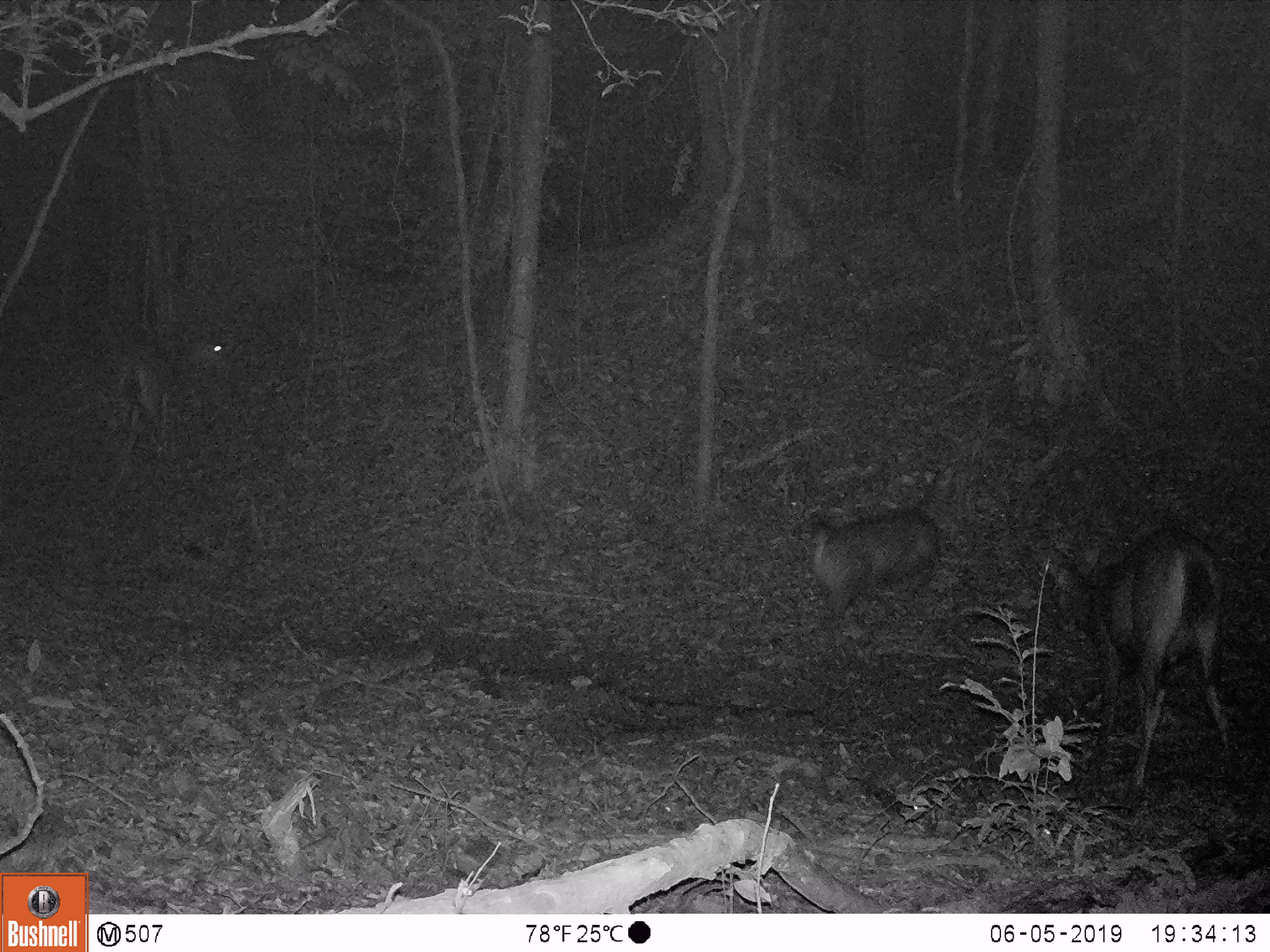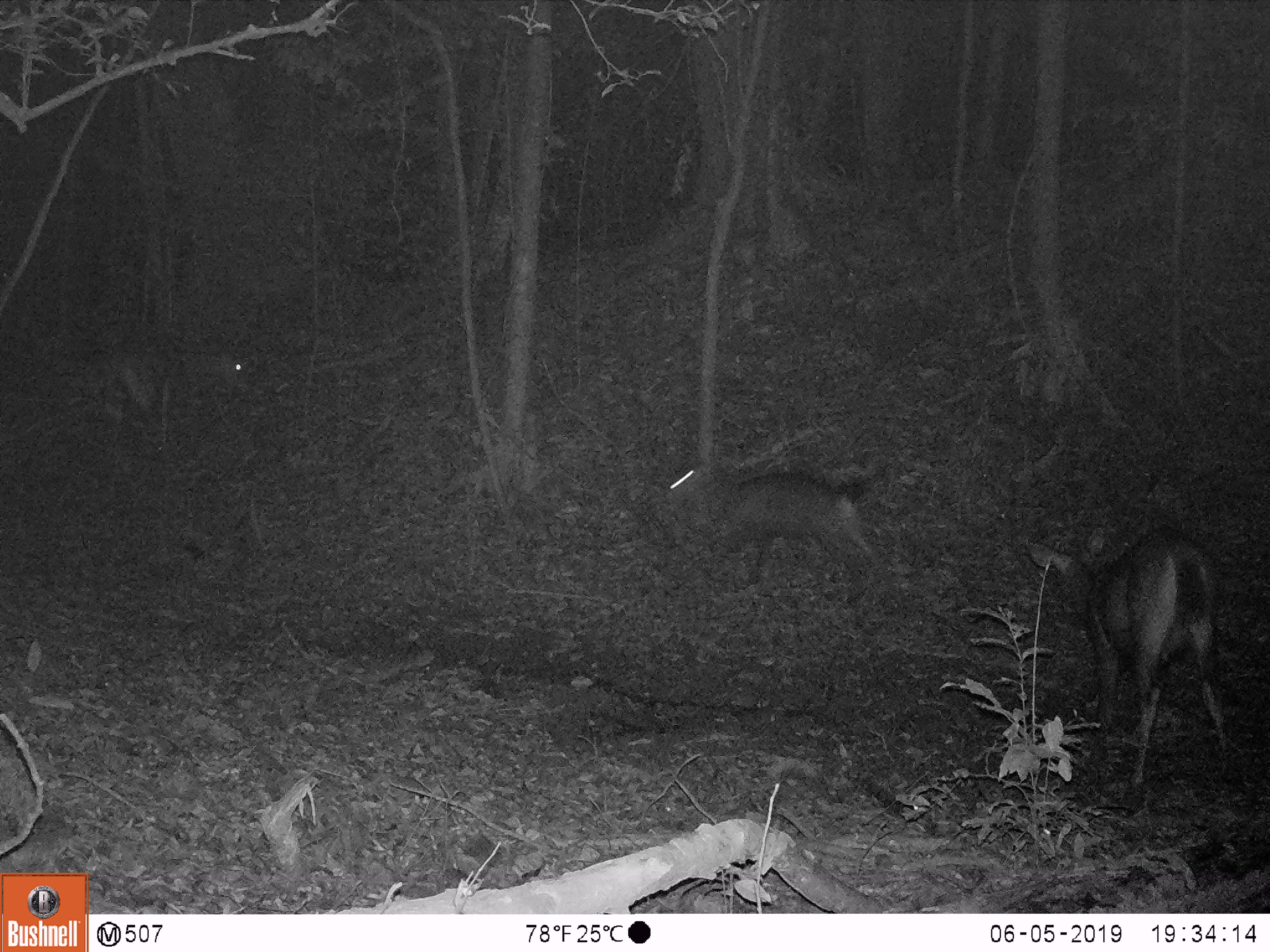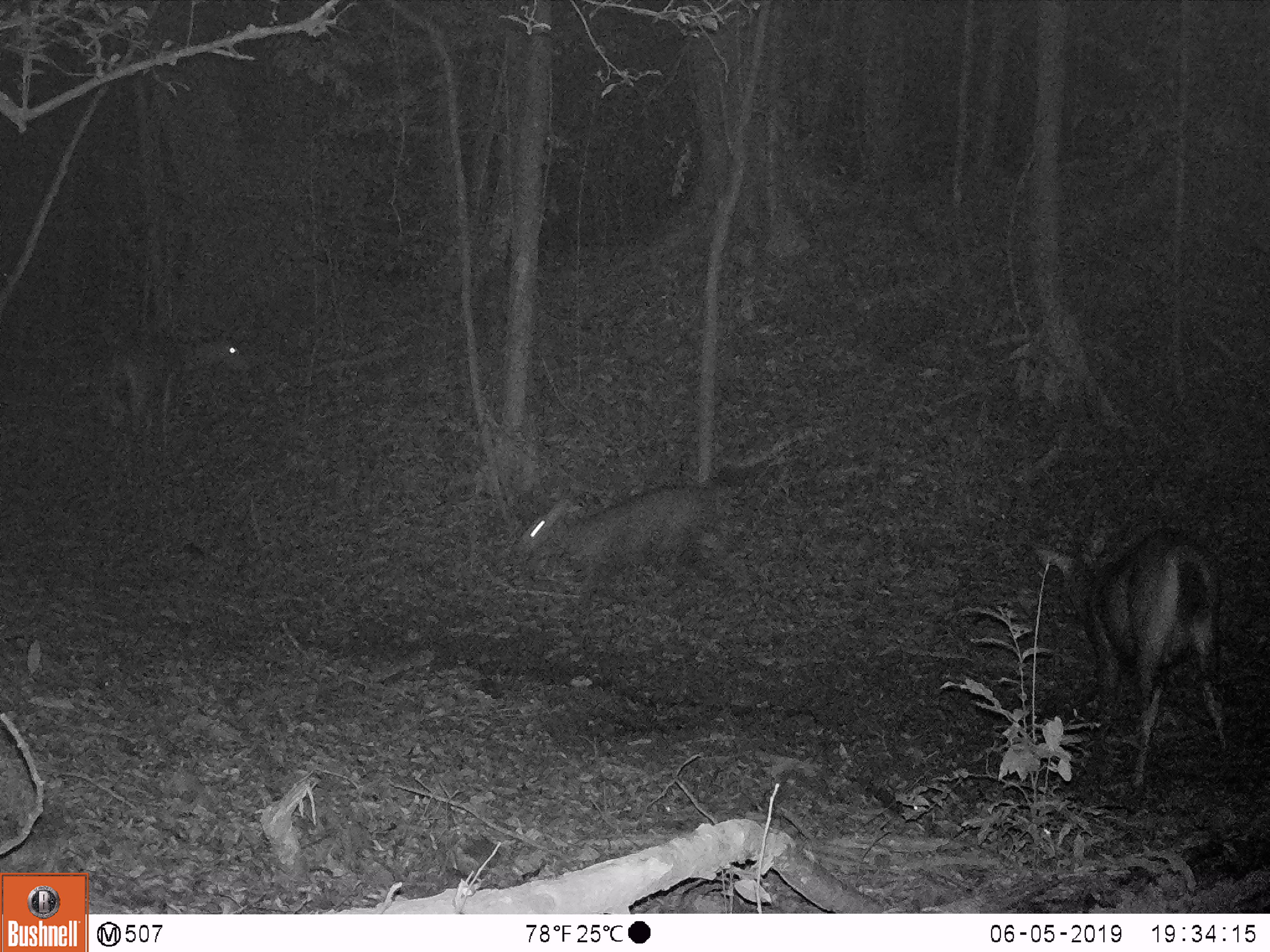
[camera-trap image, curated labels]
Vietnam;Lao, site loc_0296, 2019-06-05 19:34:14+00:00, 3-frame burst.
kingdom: Animalia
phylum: Chordata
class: Mammalia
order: Artiodactyla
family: Cervidae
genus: Rusa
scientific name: Rusa unicolor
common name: sambar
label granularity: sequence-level